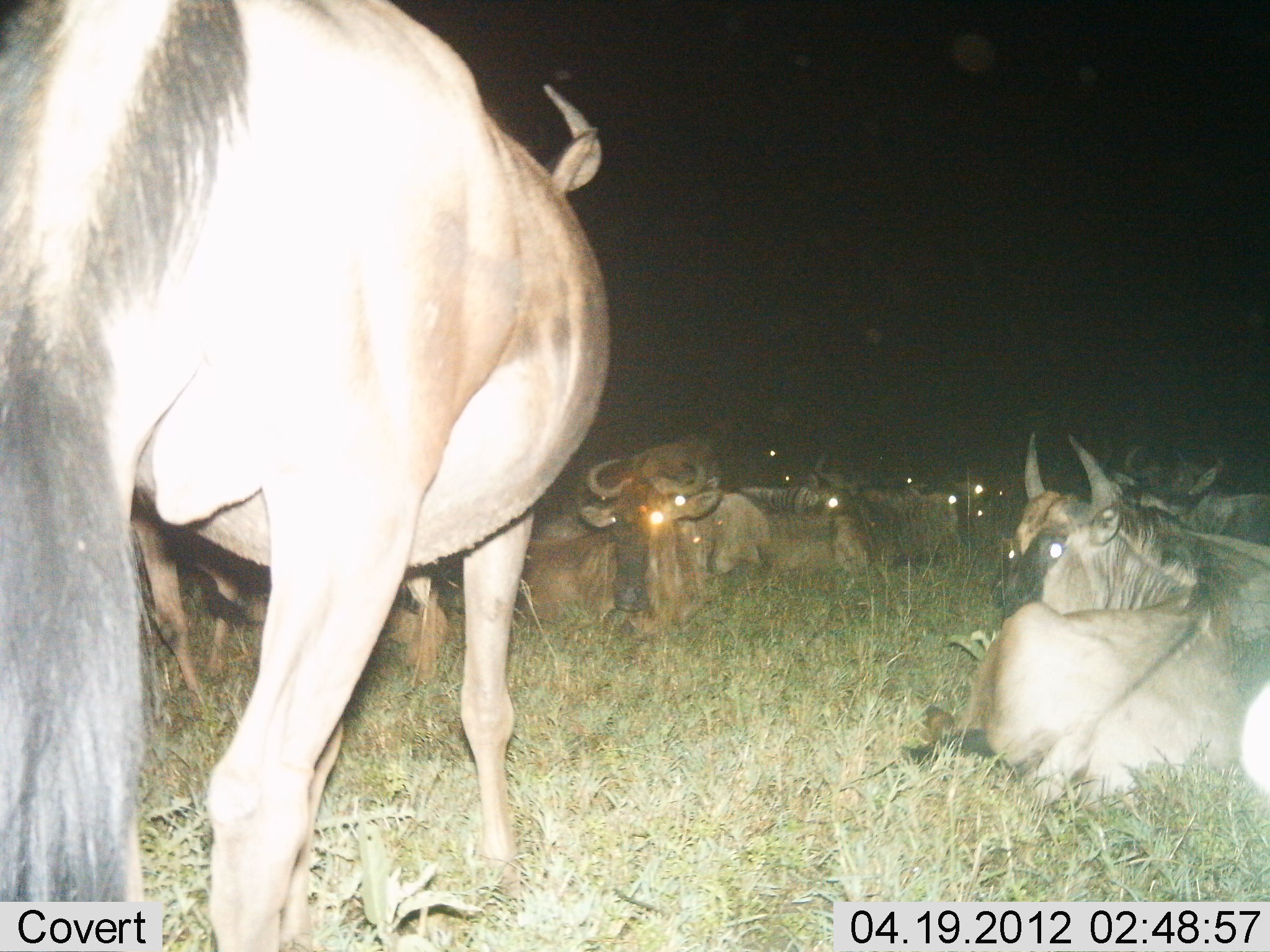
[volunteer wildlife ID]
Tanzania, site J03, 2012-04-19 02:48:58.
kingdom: Animalia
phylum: Chordata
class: Mammalia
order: Artiodactyla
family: Bovidae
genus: Connochaetes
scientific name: Connochaetes taurinus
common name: blue wildebeest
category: wildebeest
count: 11-50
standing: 81%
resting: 100%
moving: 0%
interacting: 0%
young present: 4%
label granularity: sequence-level